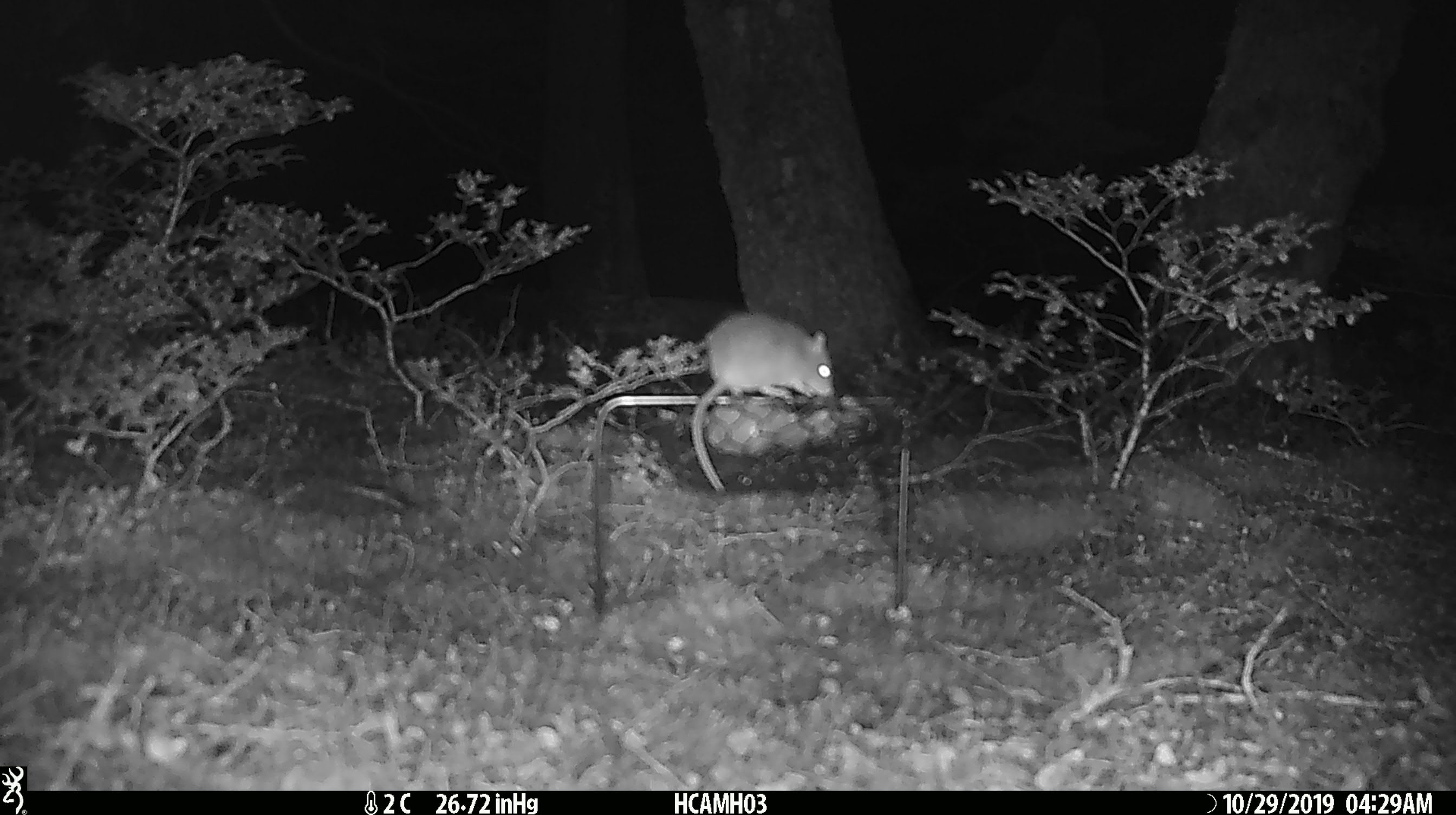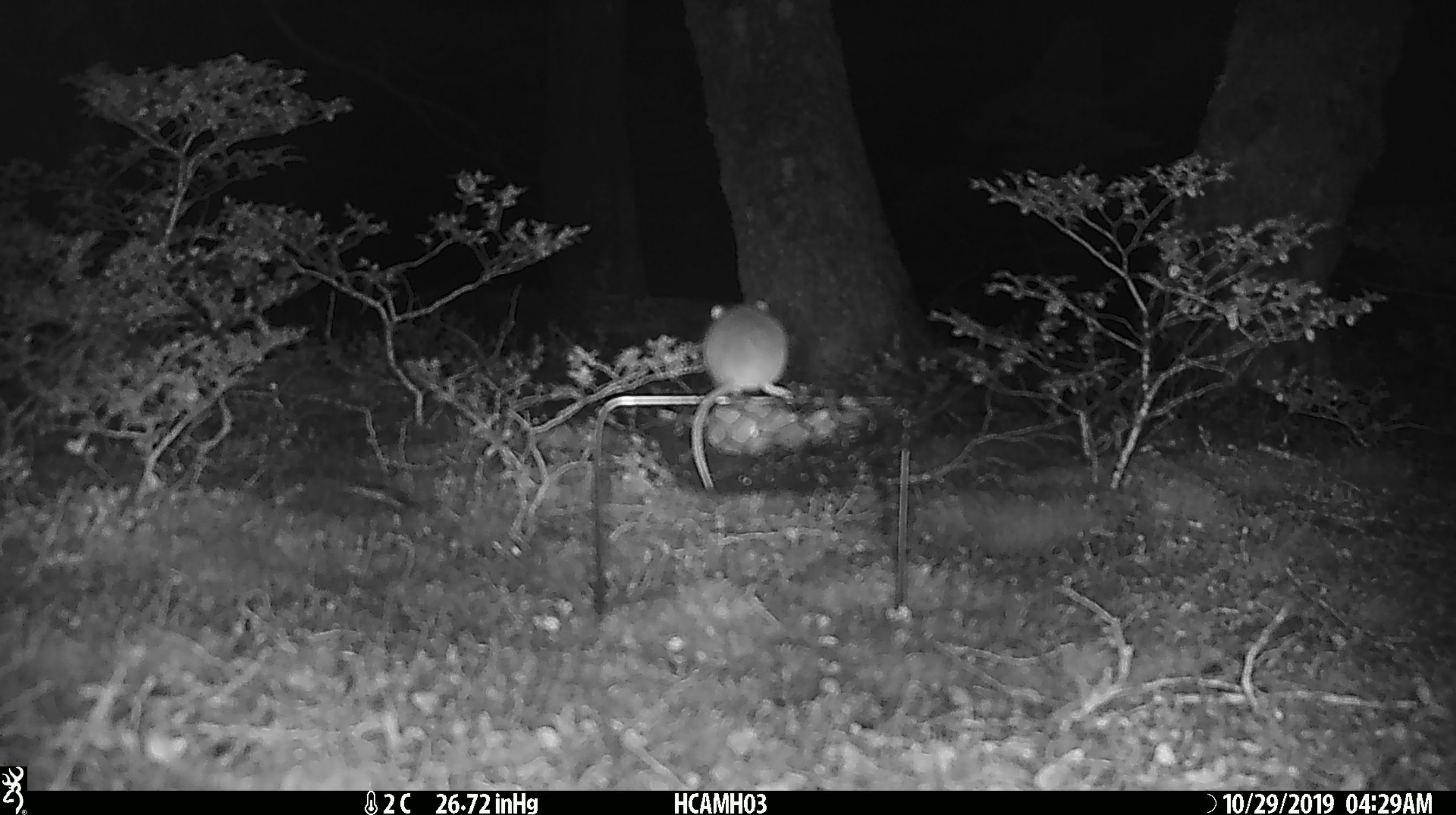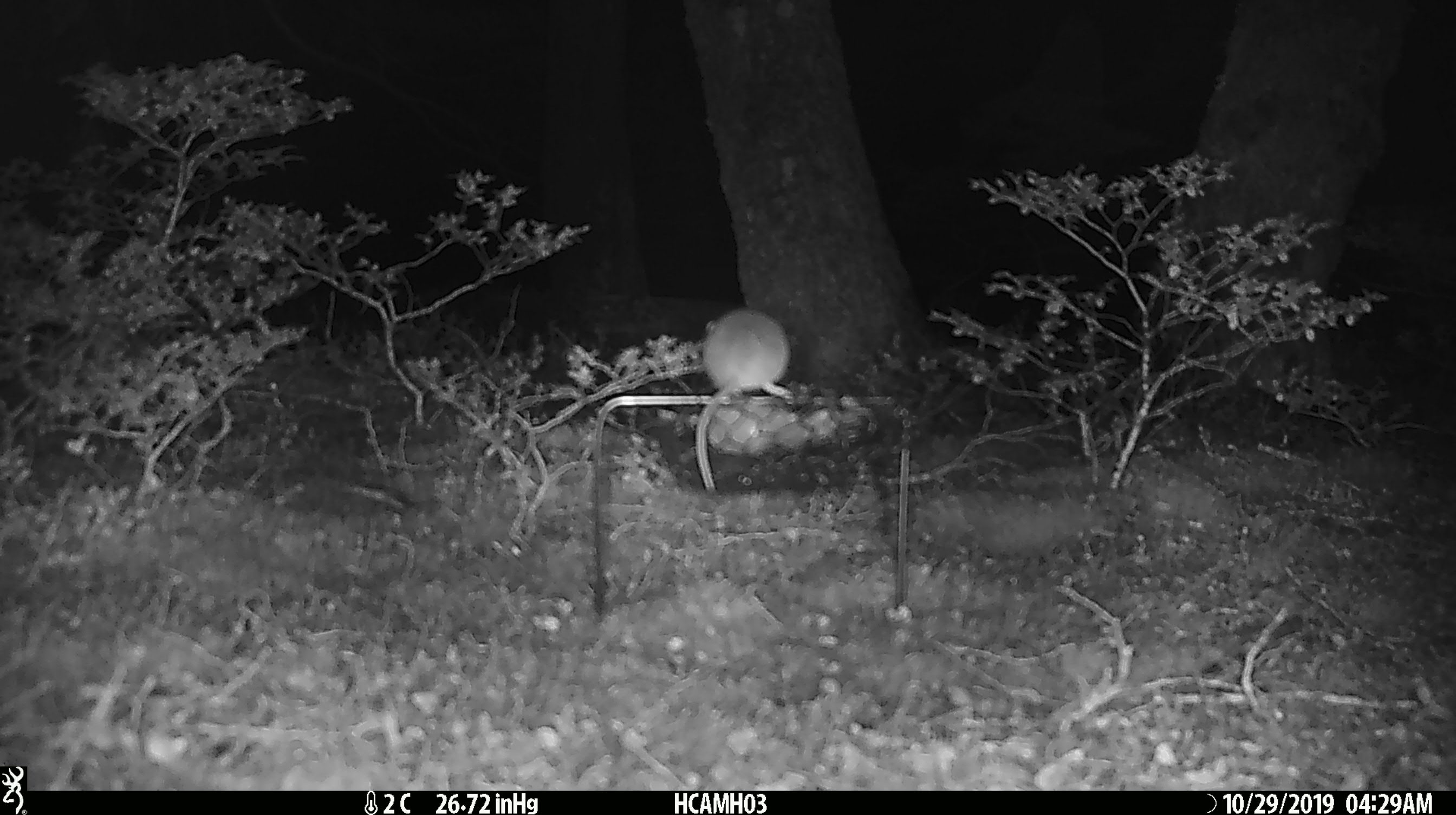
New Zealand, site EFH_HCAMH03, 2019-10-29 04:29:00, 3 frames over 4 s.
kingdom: Animalia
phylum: Chordata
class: Mammalia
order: Rodentia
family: Muridae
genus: Mus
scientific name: Mus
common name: mouse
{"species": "mouse (Mus)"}